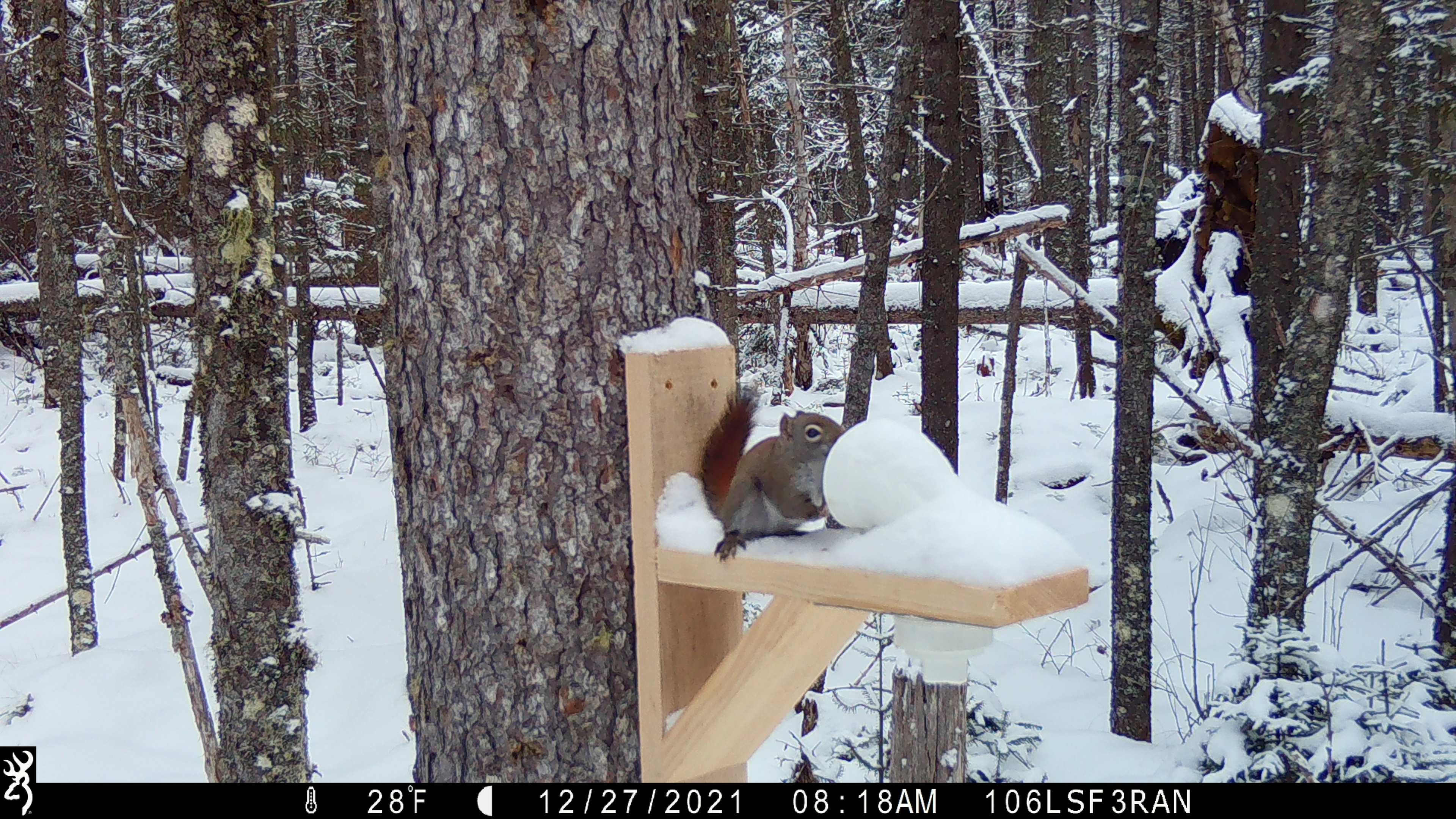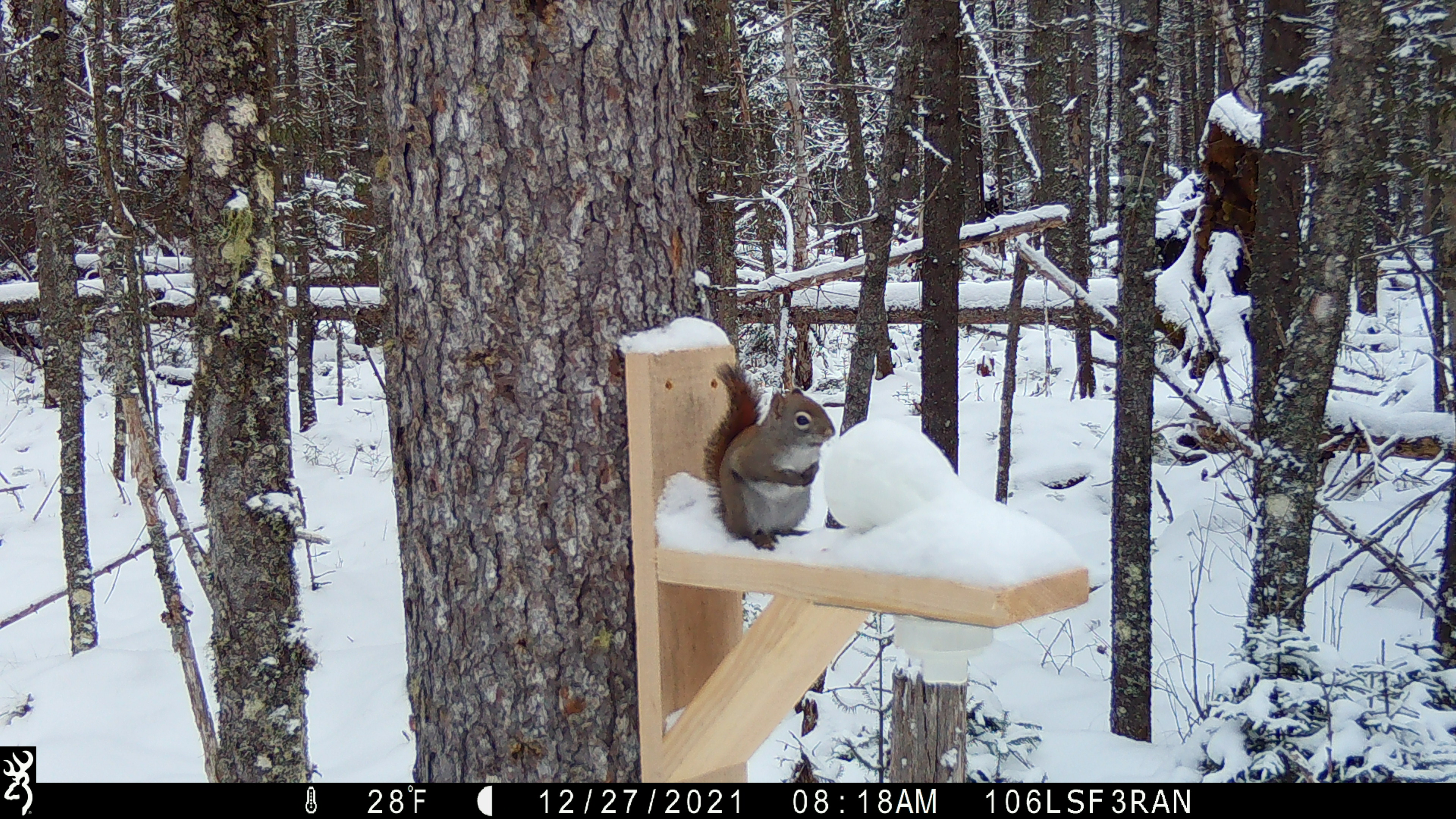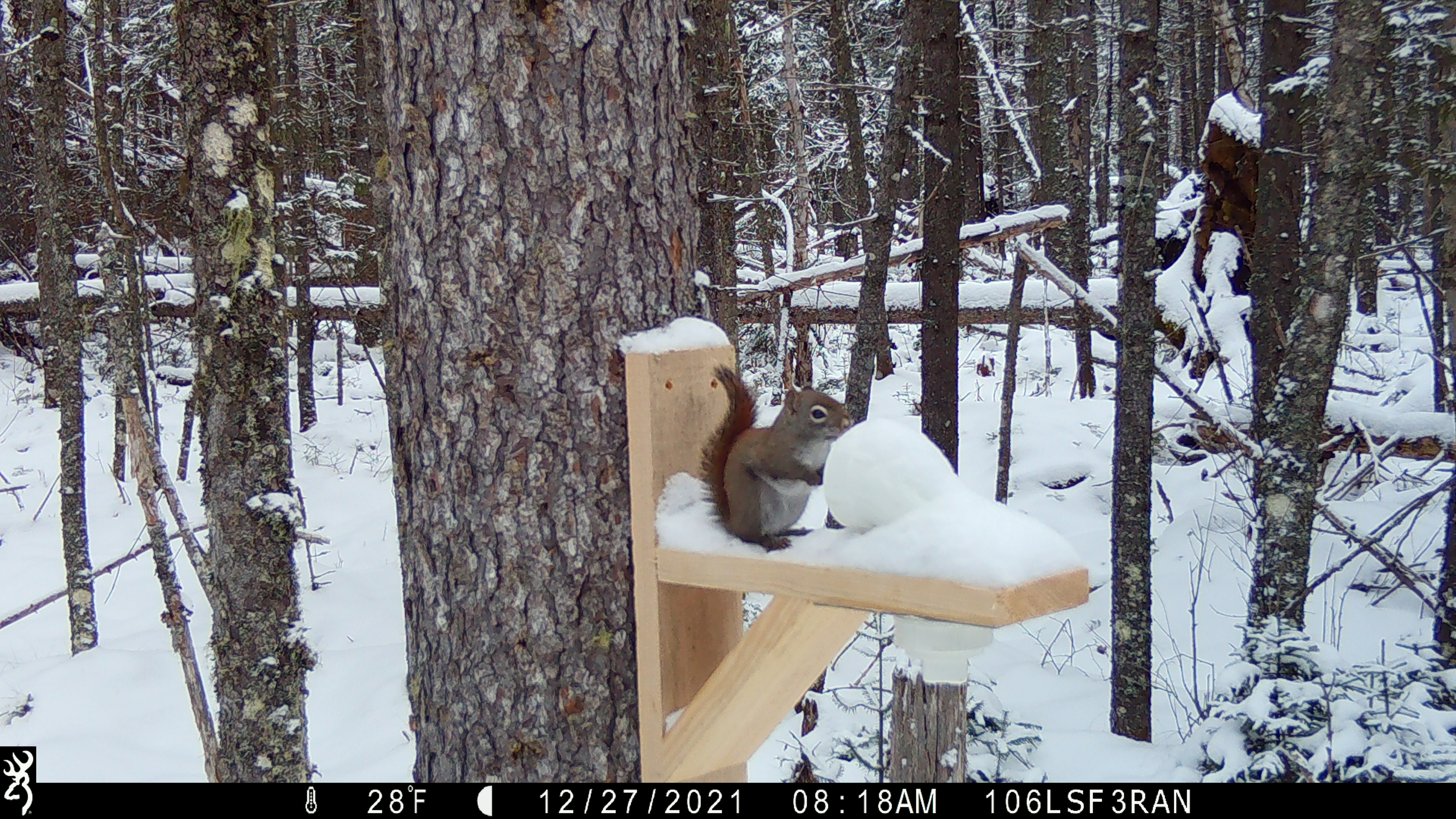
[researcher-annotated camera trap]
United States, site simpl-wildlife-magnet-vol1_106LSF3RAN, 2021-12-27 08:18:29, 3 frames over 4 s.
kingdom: Animalia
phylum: Chordata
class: Mammalia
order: Rodentia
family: Sciuridae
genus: Tamiasciurus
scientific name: Tamiasciurus hudsonicus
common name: red squirrel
Red squirrel (Tamiasciurus hudsonicus).